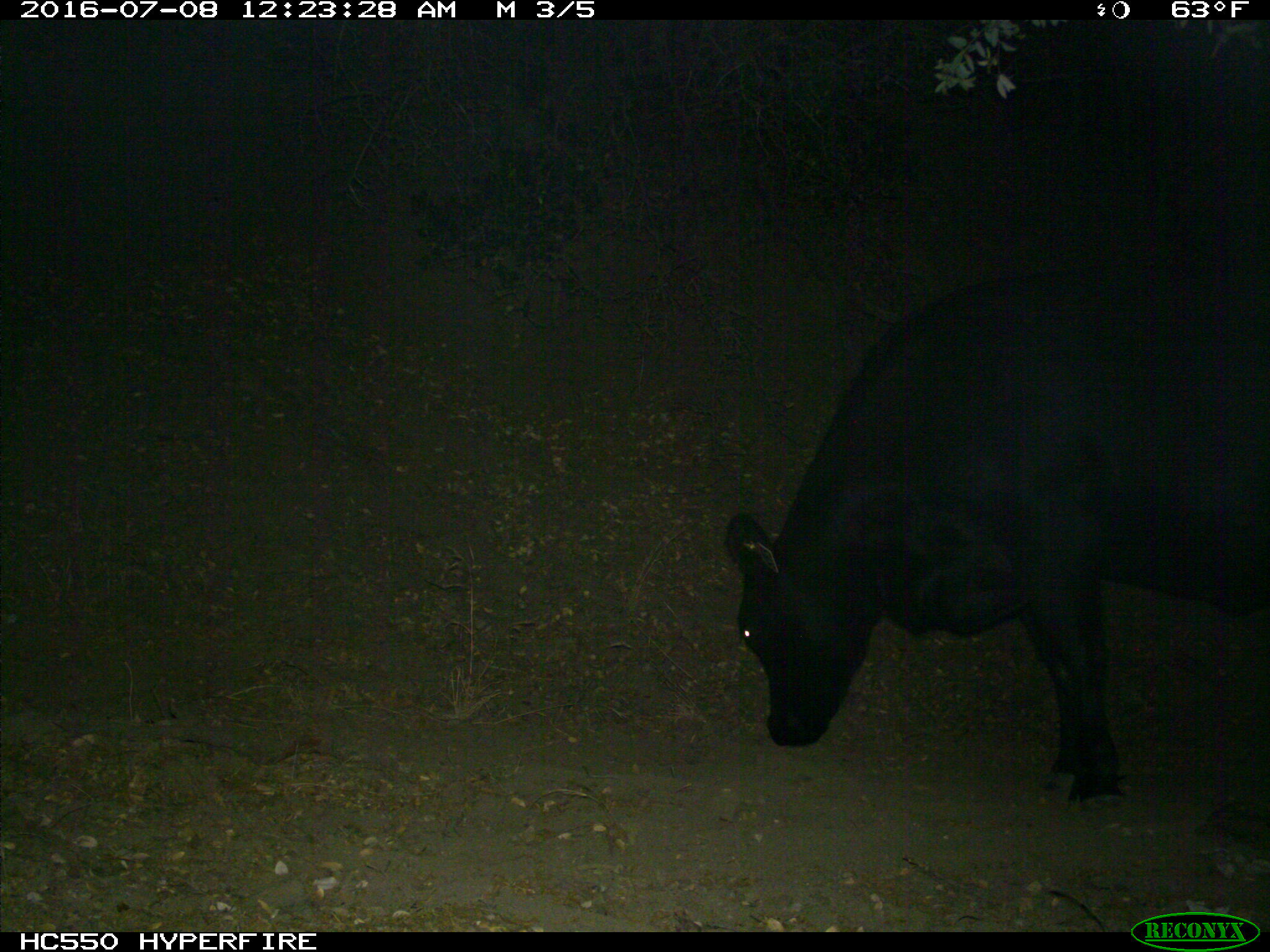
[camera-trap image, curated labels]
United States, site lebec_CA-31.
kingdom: Animalia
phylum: Chordata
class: Mammalia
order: Artiodactyla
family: Bovidae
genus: Bos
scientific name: Bos taurus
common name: domestic cow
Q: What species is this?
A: Bos taurus (domestic cow).